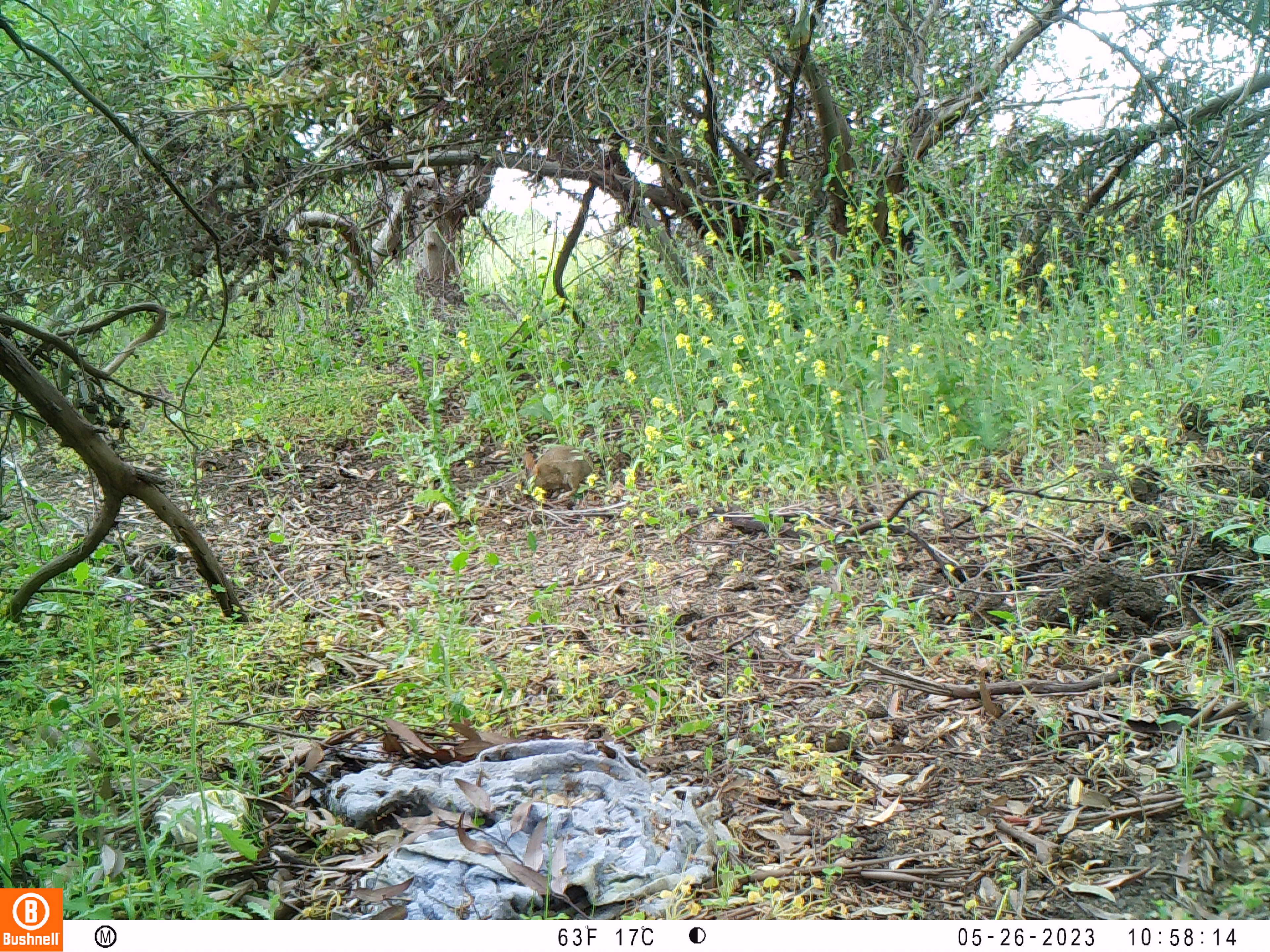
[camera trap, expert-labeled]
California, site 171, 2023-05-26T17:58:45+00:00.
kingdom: Animalia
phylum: Chordata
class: Mammalia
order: Lagomorpha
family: Leporidae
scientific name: Leporidae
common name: rabbit